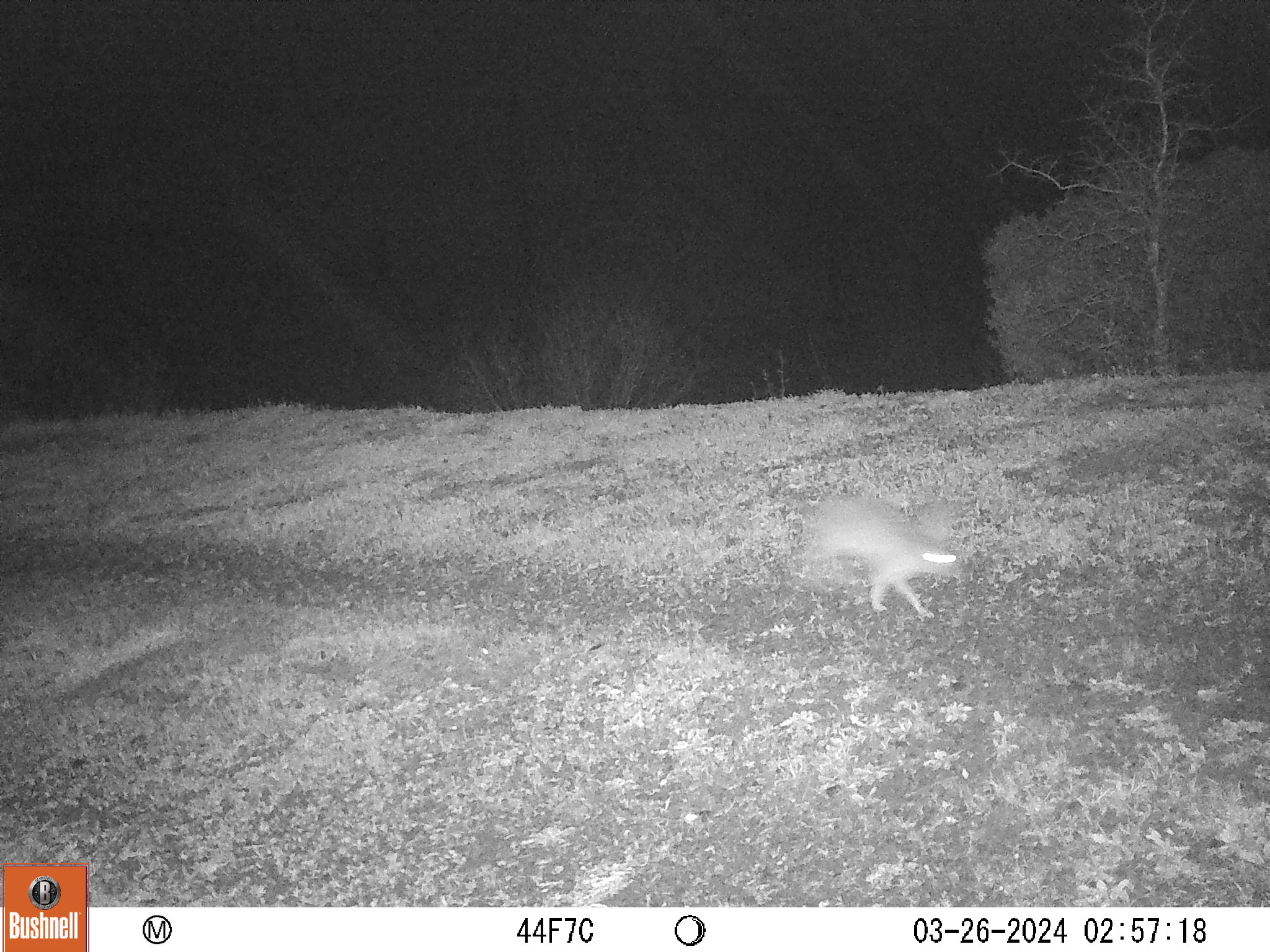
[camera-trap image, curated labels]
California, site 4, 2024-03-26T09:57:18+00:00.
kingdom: Animalia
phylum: Chordata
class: Mammalia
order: Lagomorpha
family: Leporidae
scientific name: Leporidae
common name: rabbit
Rabbit (Leporidae).